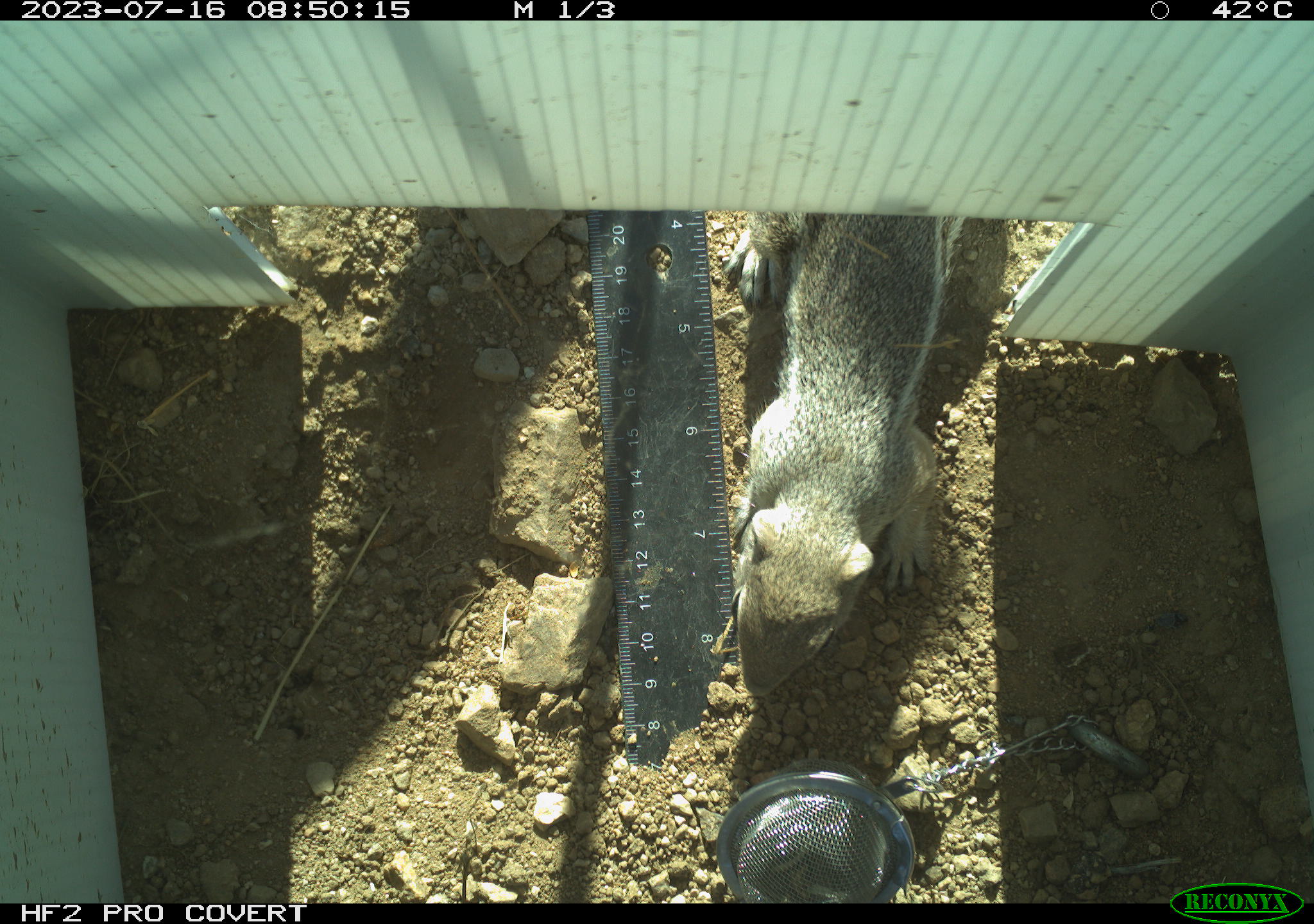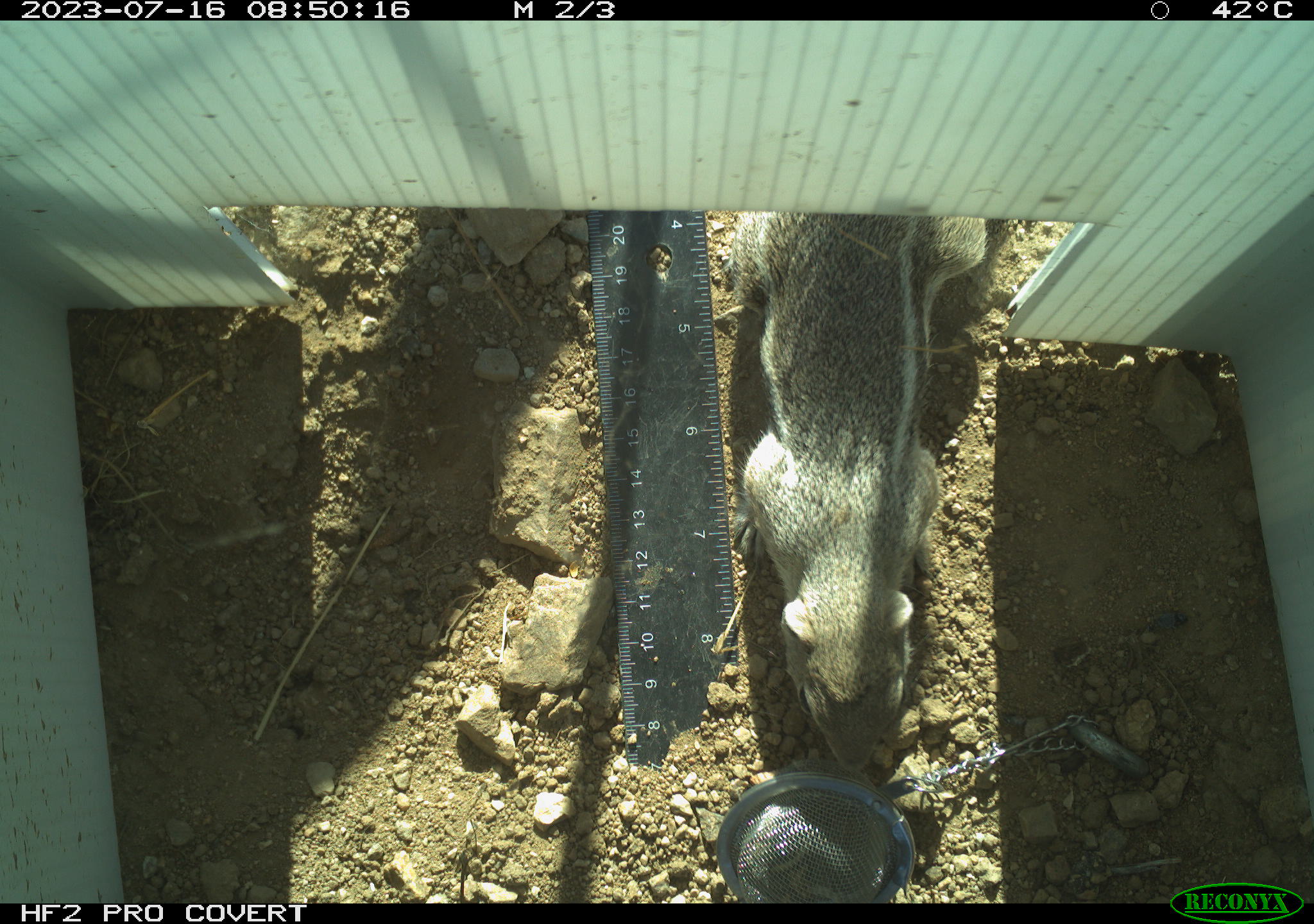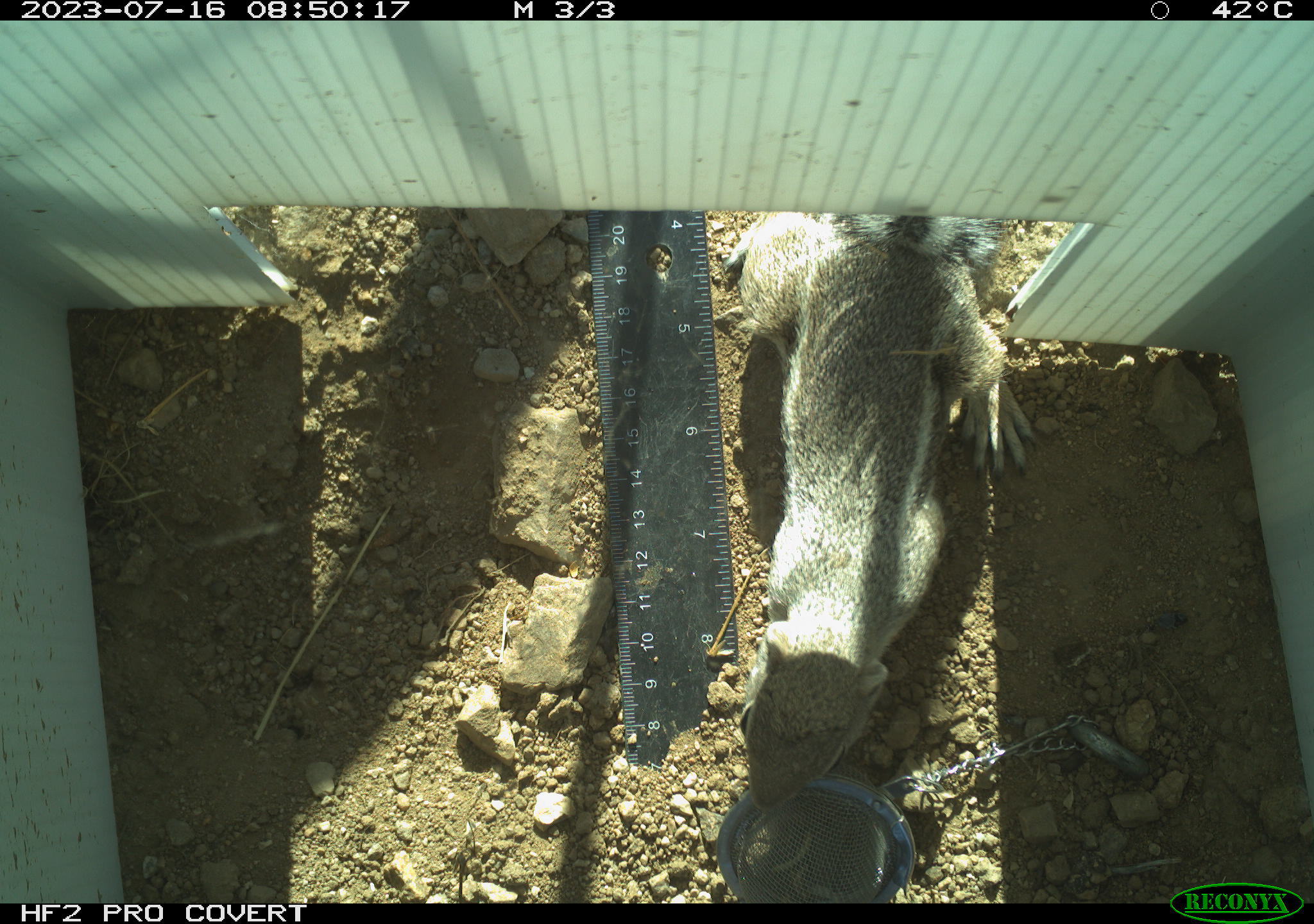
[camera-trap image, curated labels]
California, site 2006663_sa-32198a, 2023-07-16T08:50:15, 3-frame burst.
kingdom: Animalia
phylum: Chordata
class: Mammalia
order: Rodentia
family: Sciuridae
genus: Ammospermophilus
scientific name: Ammospermophilus leucurus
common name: white-tailed antelope squirrel